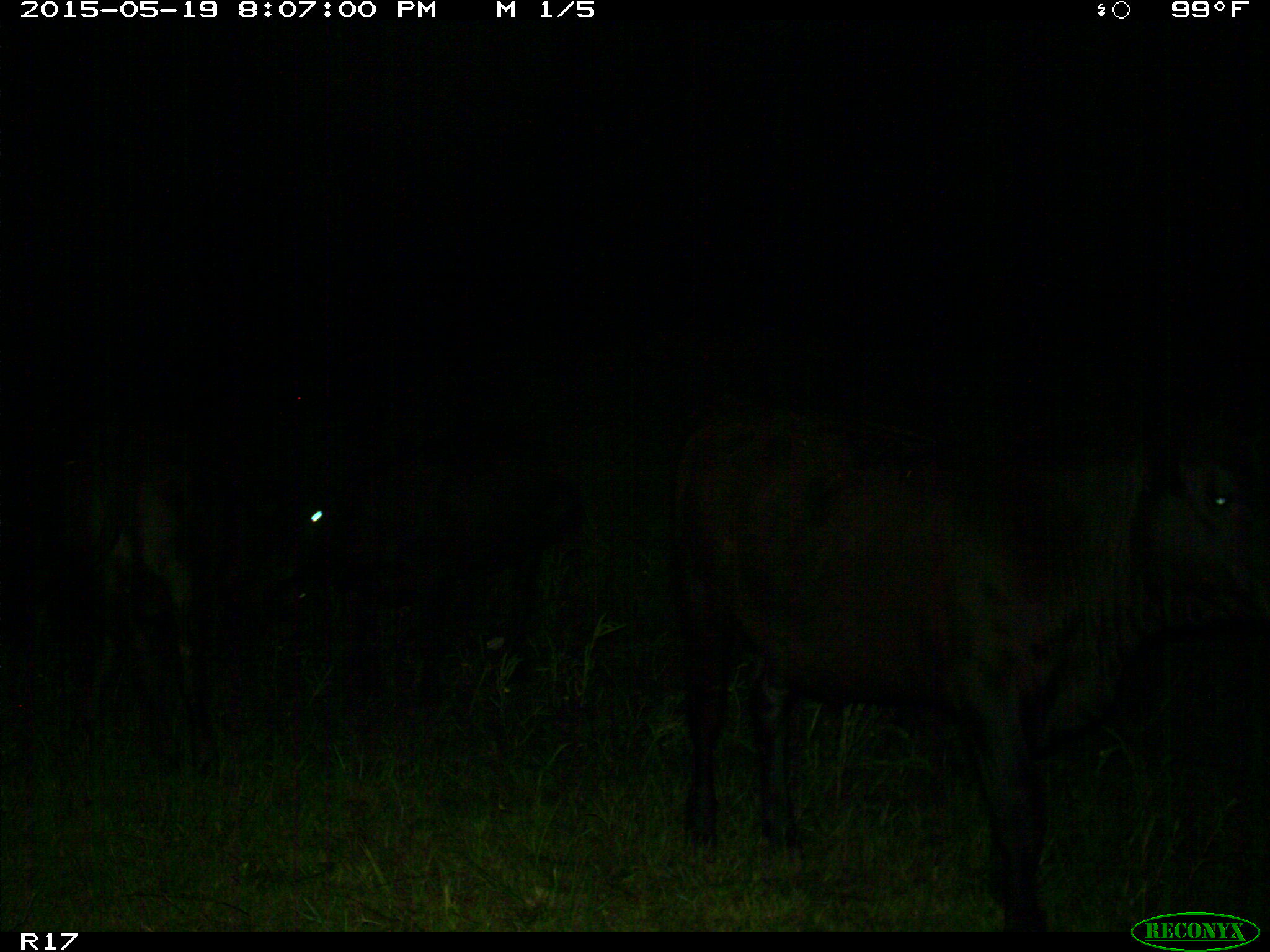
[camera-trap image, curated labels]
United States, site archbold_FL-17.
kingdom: Animalia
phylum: Chordata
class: Mammalia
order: Artiodactyla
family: Bovidae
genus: Bos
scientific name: Bos taurus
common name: domestic cow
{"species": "Bos taurus (domestic cow)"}